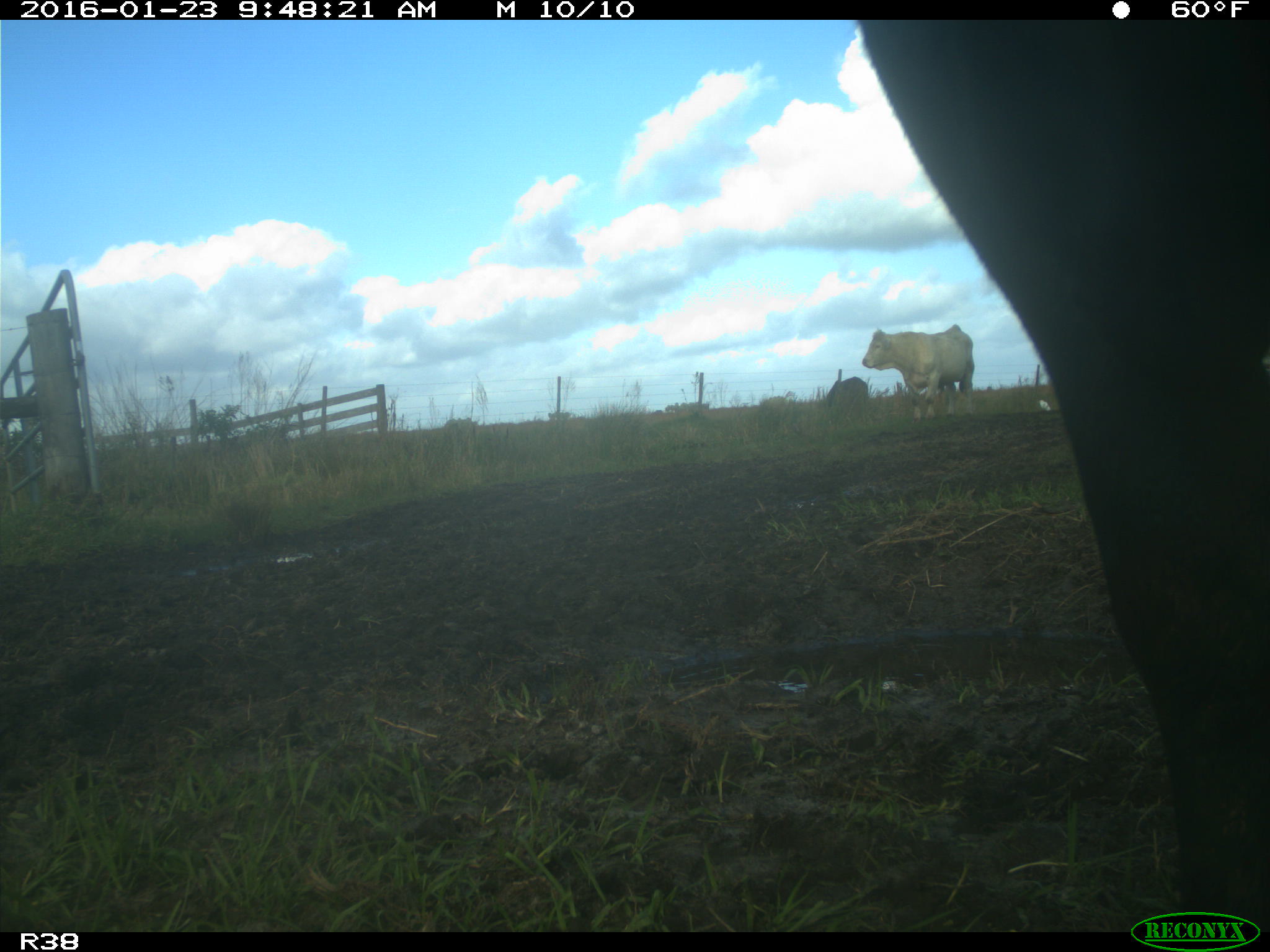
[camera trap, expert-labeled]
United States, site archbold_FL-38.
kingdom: Animalia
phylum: Chordata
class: Mammalia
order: Artiodactyla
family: Bovidae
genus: Bos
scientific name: Bos taurus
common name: domestic cow